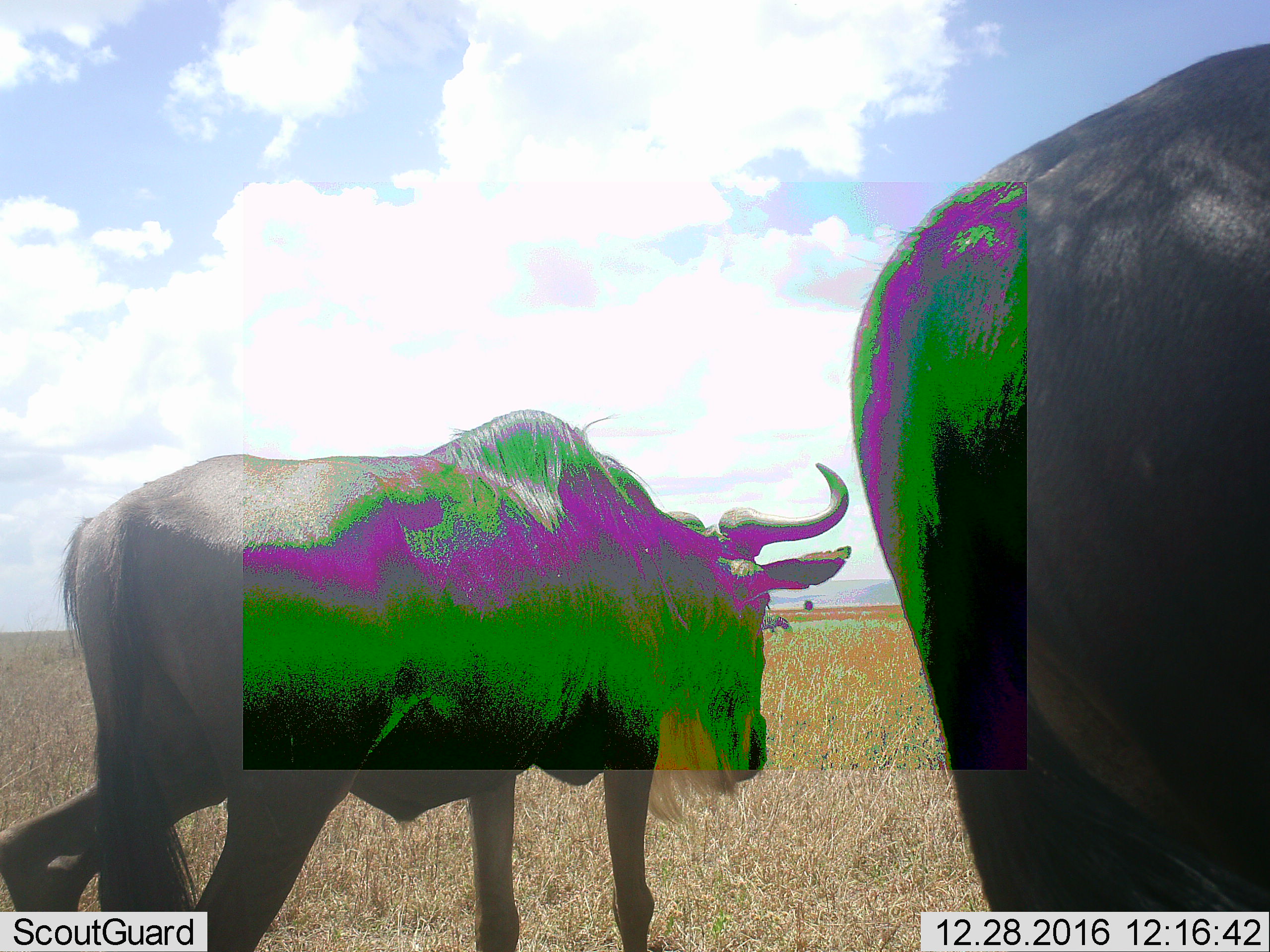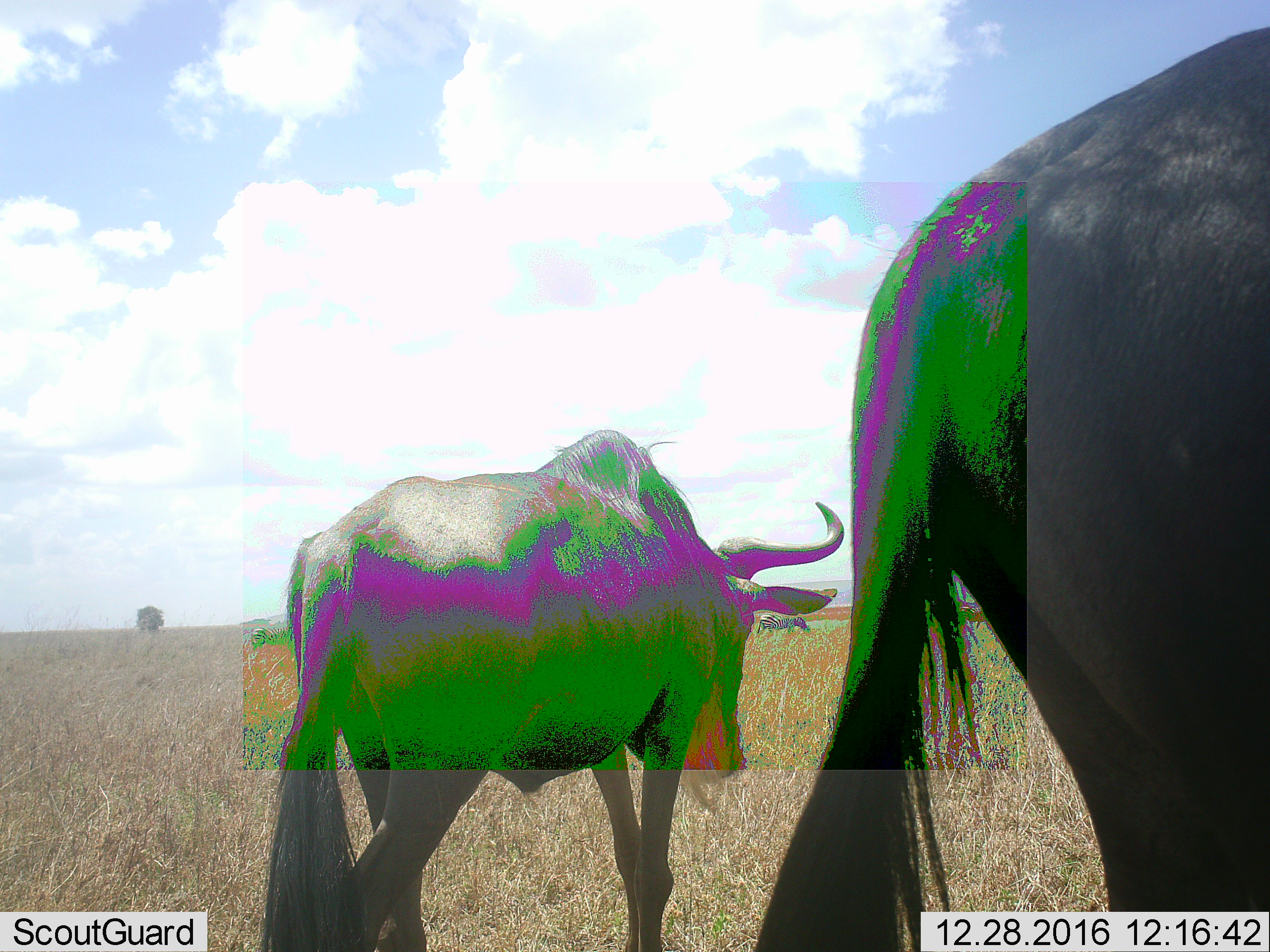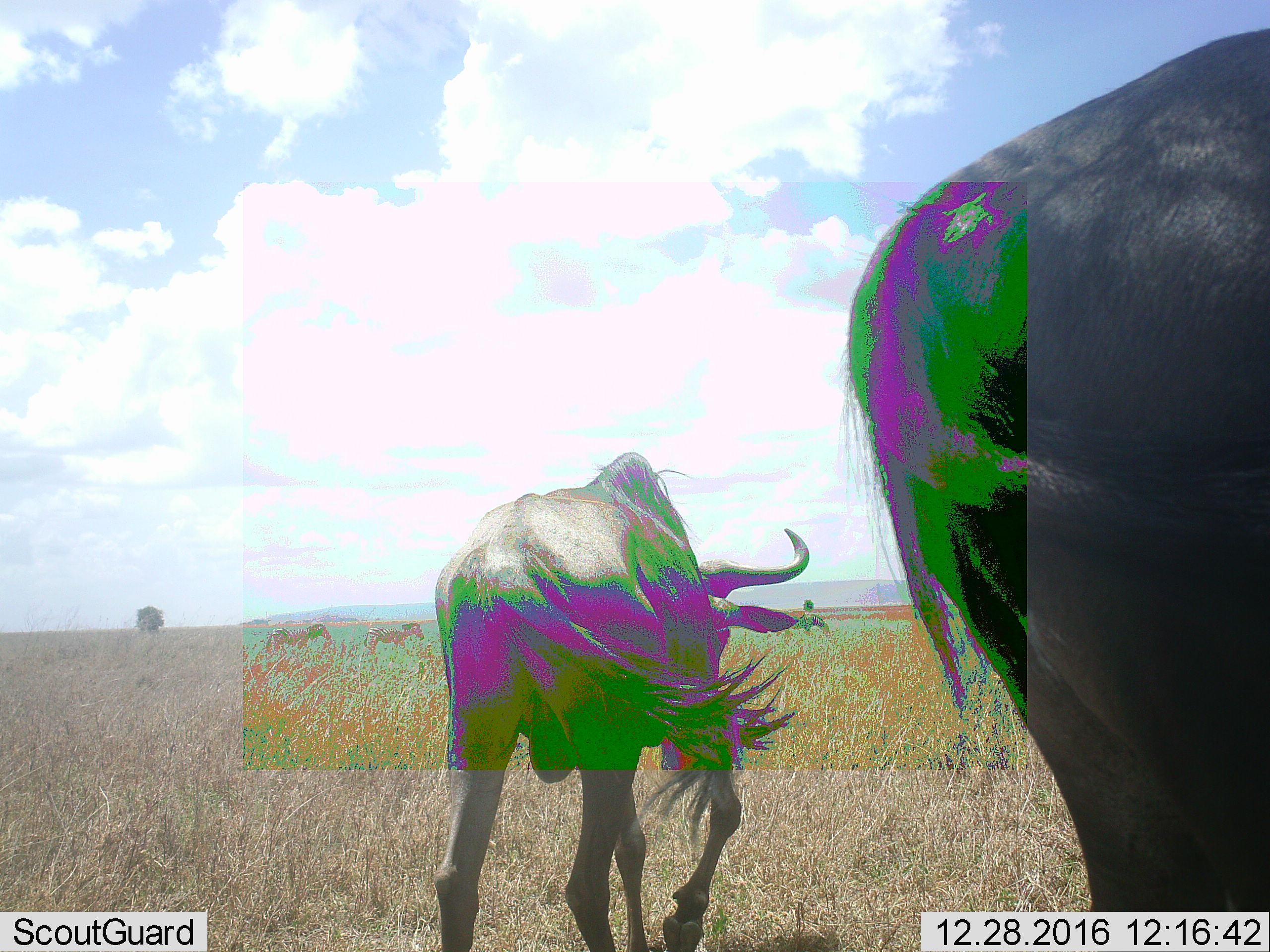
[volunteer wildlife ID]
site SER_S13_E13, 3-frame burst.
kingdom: Animalia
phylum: Chordata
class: Mammalia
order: Artiodactyla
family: Bovidae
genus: Connochaetes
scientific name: Connochaetes taurinus taurinus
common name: blue wildebeest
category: wildebeestblue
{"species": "wildebeestblue (blue wildebeest) (Connochaetes taurinus taurinus)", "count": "2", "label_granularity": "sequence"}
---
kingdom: Animalia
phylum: Chordata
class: Mammalia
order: Perissodactyla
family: Equidae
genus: Equus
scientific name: Equus quagga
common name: plains zebra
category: zebraplains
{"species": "zebraplains (plains zebra) (Equus quagga)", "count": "3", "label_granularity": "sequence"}